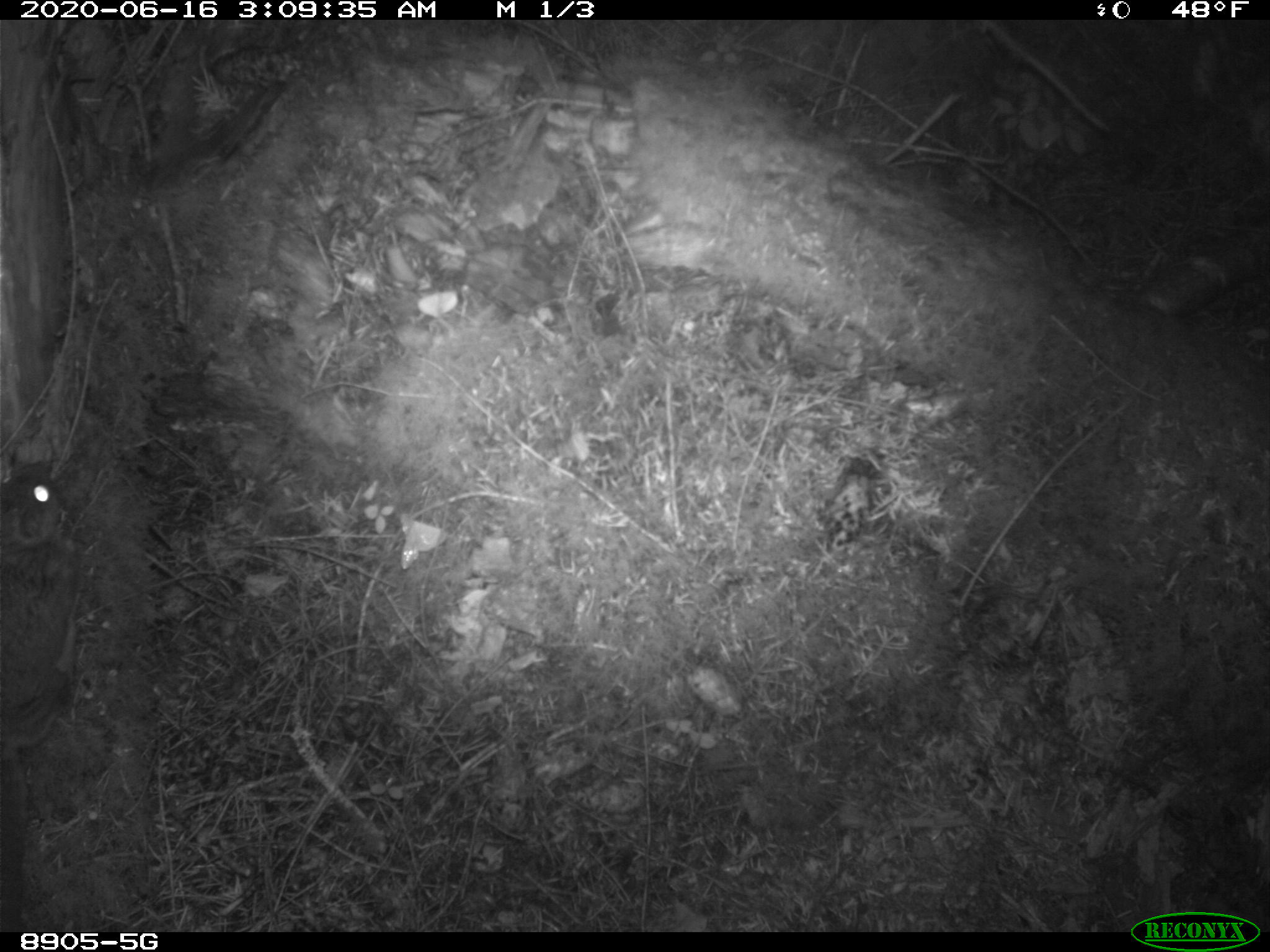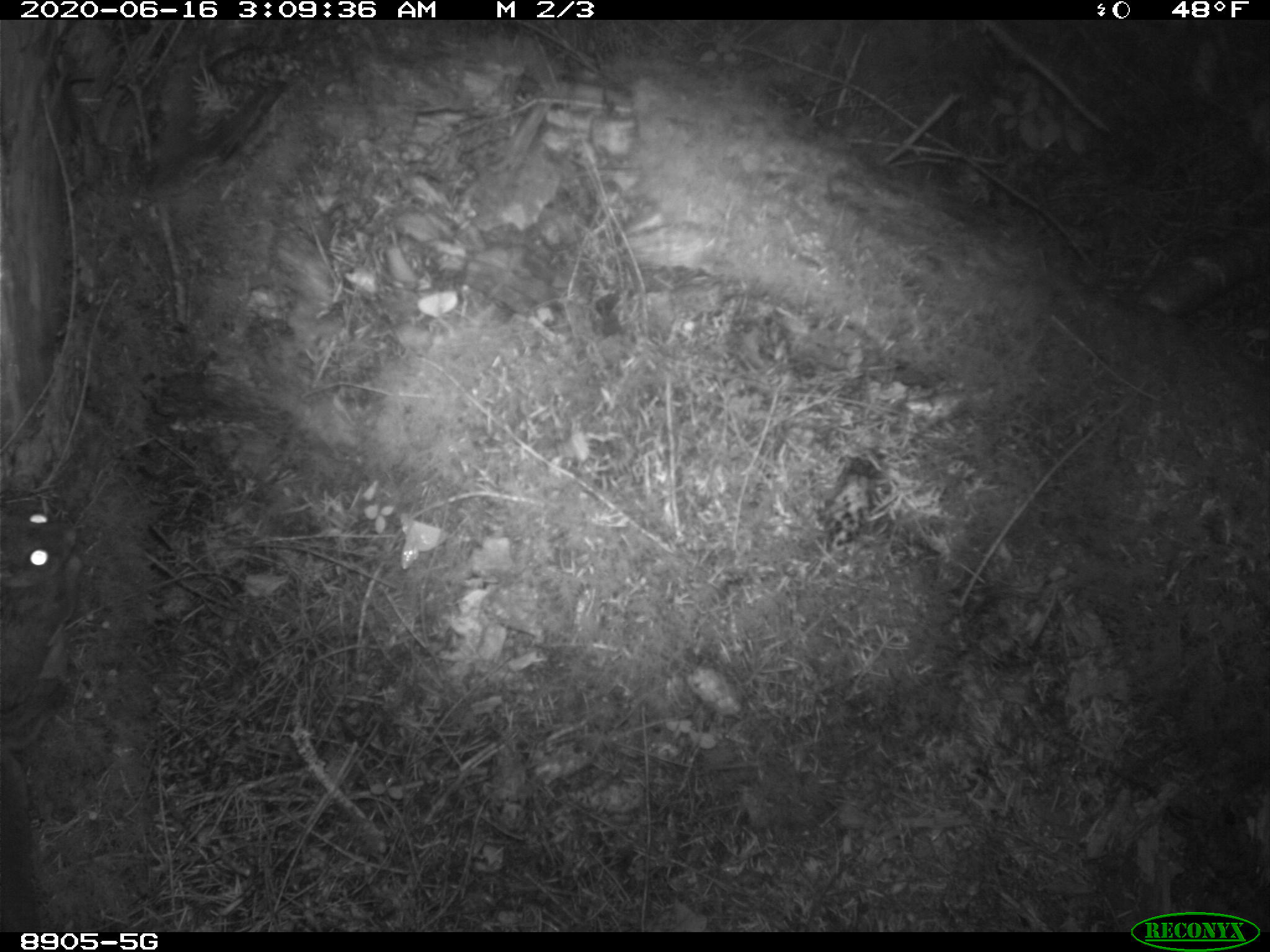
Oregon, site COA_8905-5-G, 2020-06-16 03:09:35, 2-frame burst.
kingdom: Animalia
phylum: Chordata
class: Mammalia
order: Rodentia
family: Sciuridae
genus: Glaucomys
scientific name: Glaucomys oregonensis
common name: humboldt's flying squirrel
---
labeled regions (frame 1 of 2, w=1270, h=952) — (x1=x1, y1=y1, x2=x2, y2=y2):
humboldt's flying squirrel: (x1=0, y1=451, x2=97, y2=914)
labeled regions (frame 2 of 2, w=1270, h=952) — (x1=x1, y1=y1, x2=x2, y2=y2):
humboldt's flying squirrel: (x1=1, y1=475, x2=111, y2=913)